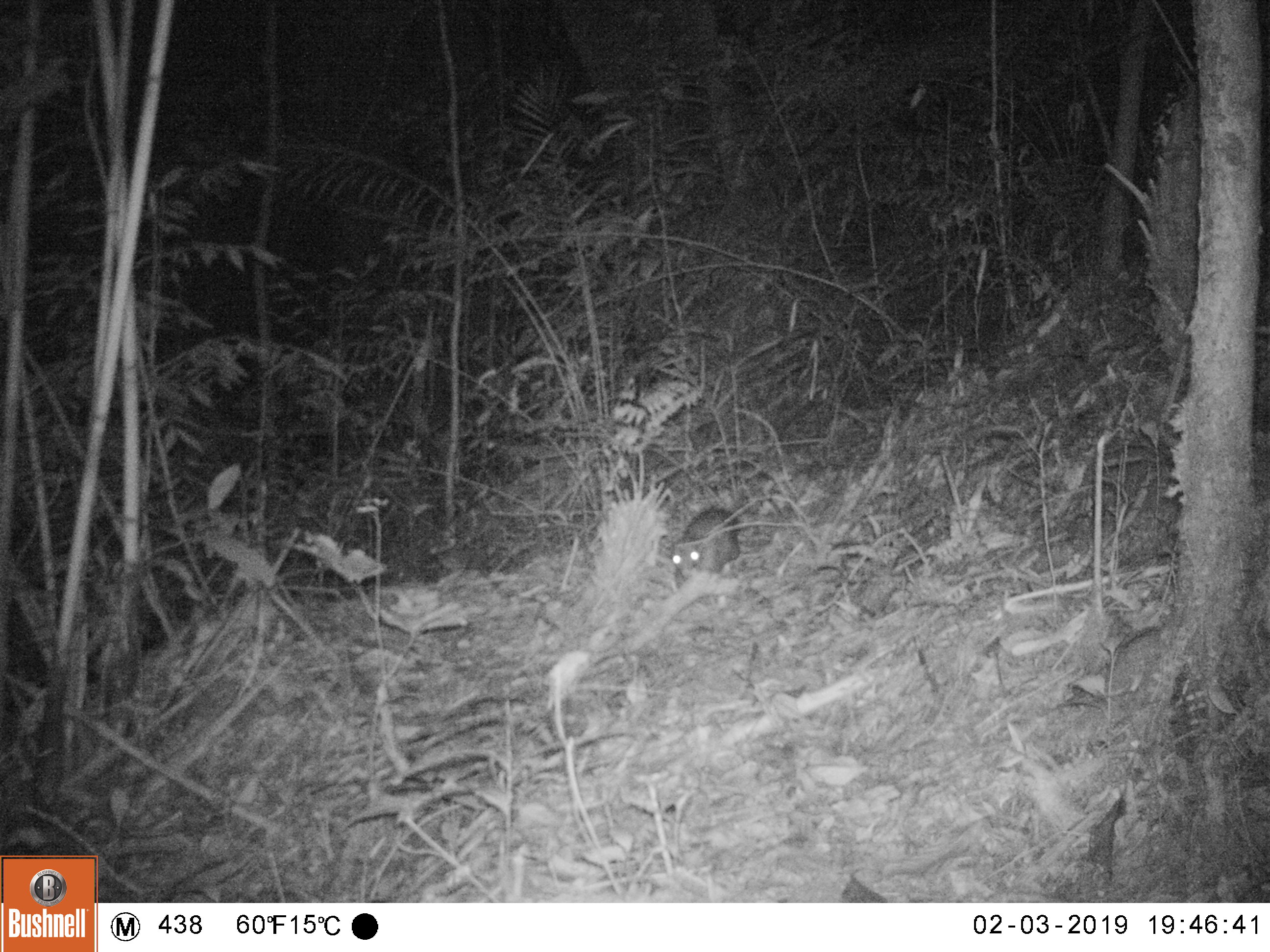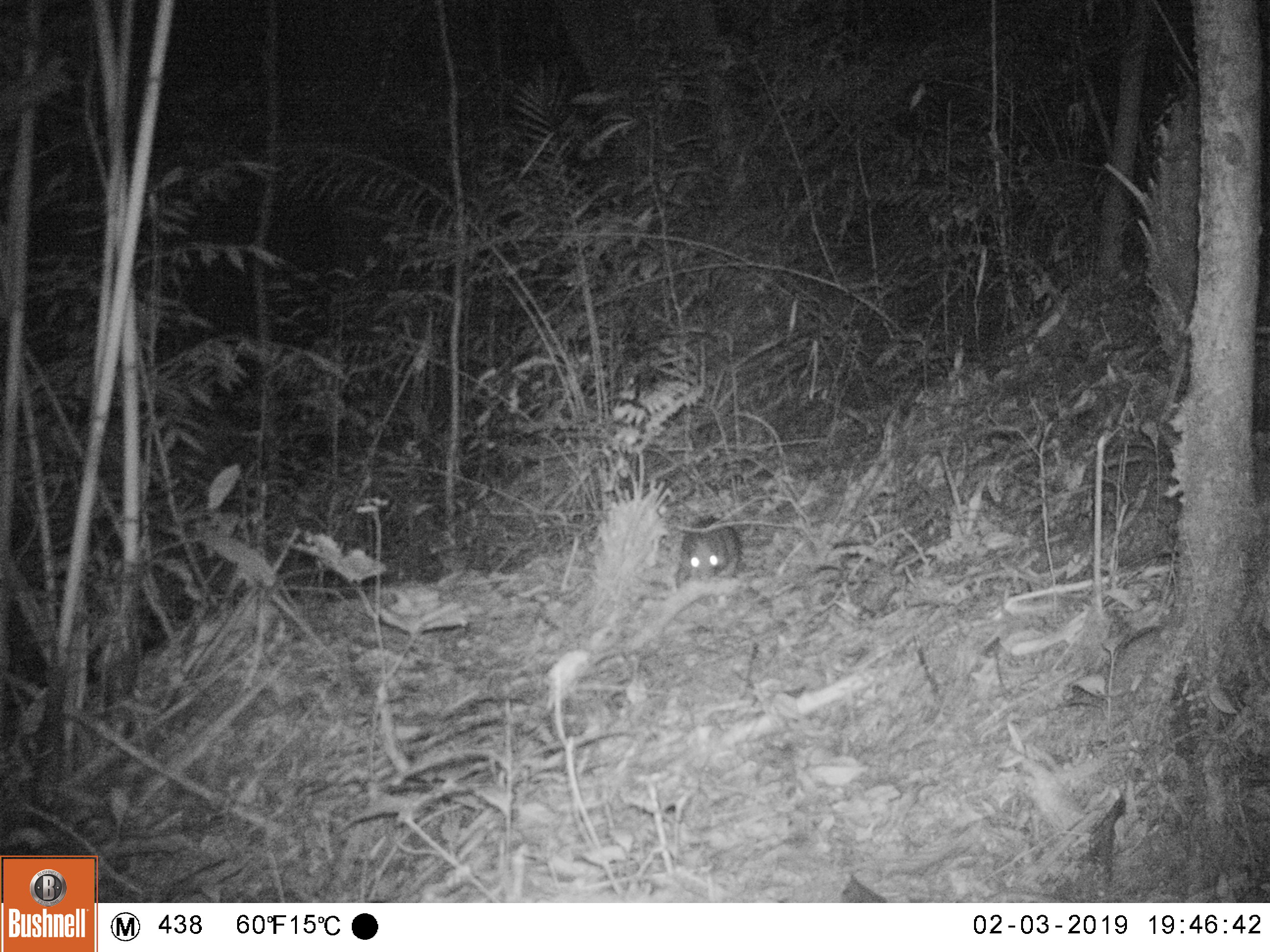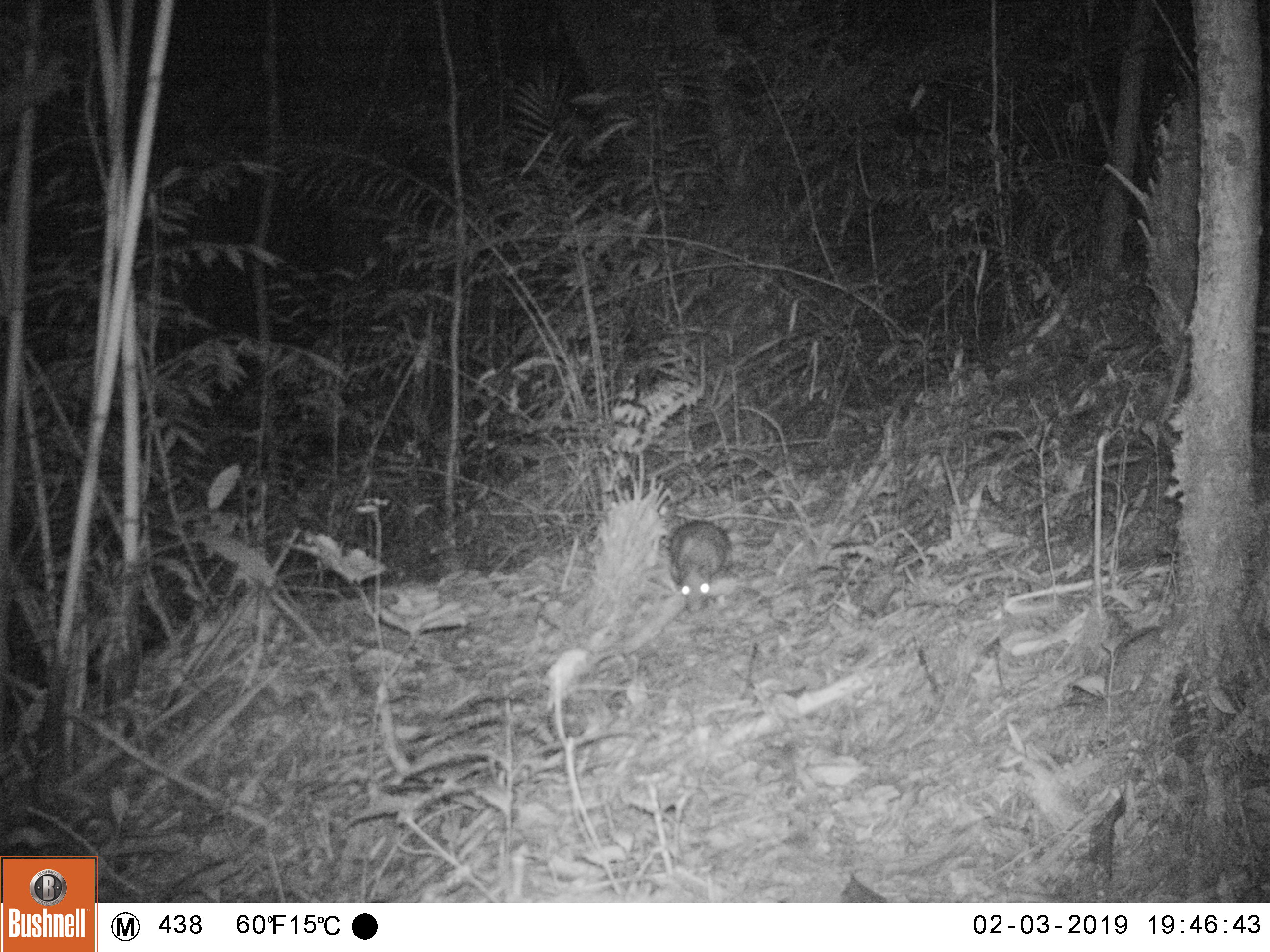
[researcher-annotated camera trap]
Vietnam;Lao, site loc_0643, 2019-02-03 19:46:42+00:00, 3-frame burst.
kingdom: Animalia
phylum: Chordata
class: Mammalia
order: Rodentia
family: Hystricidae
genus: Atherurus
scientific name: Atherurus macrourus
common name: asiatic brush-tailed porcupine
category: asiatic brush tailed porcupine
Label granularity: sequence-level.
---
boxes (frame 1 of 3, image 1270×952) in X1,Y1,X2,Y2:
asiatic brush tailed porcupine: 672,507,742,590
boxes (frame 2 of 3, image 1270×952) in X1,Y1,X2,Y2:
asiatic brush tailed porcupine: 675,514,743,590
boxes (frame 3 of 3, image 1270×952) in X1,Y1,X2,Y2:
asiatic brush tailed porcupine: 665,518,733,616